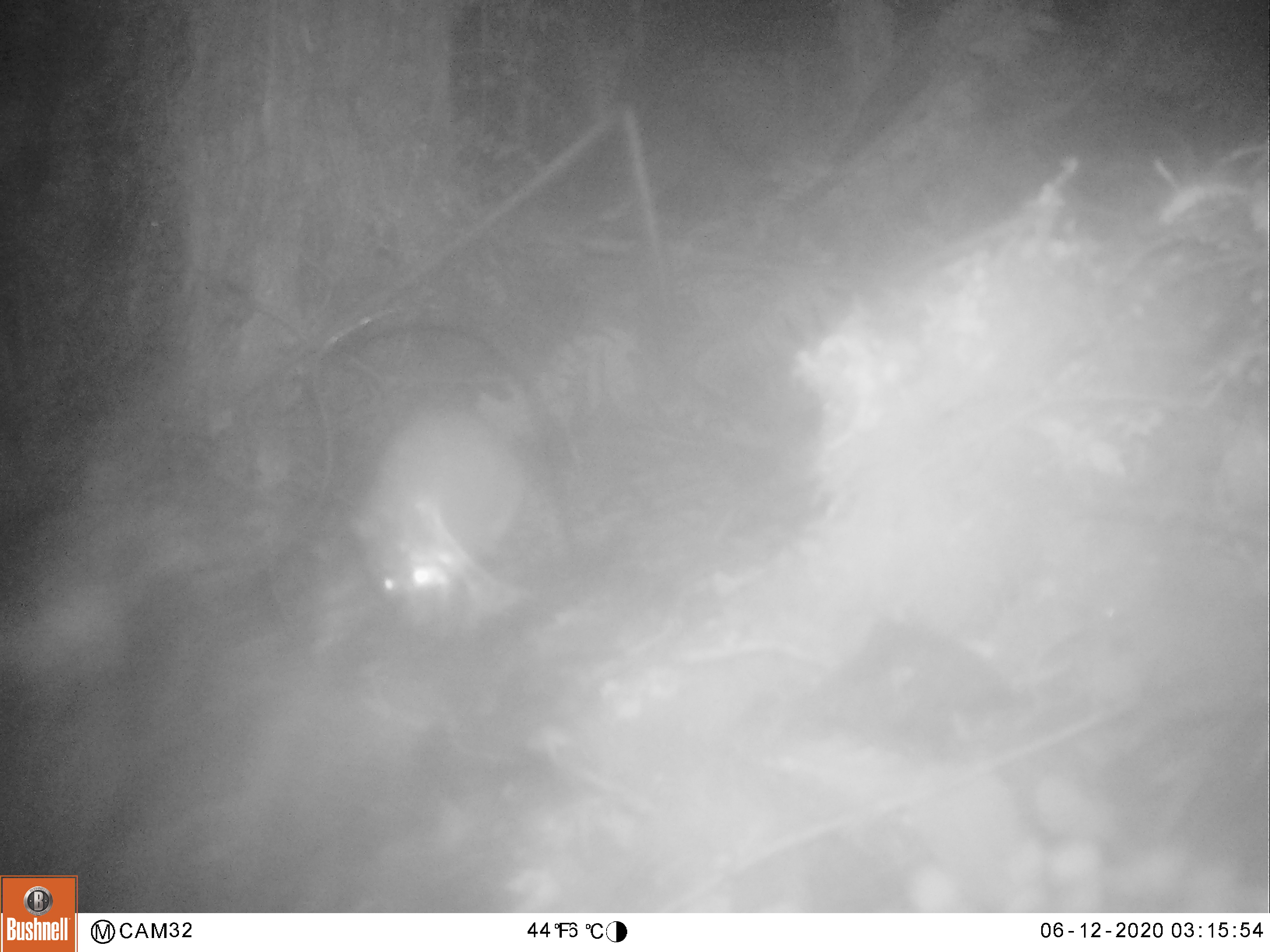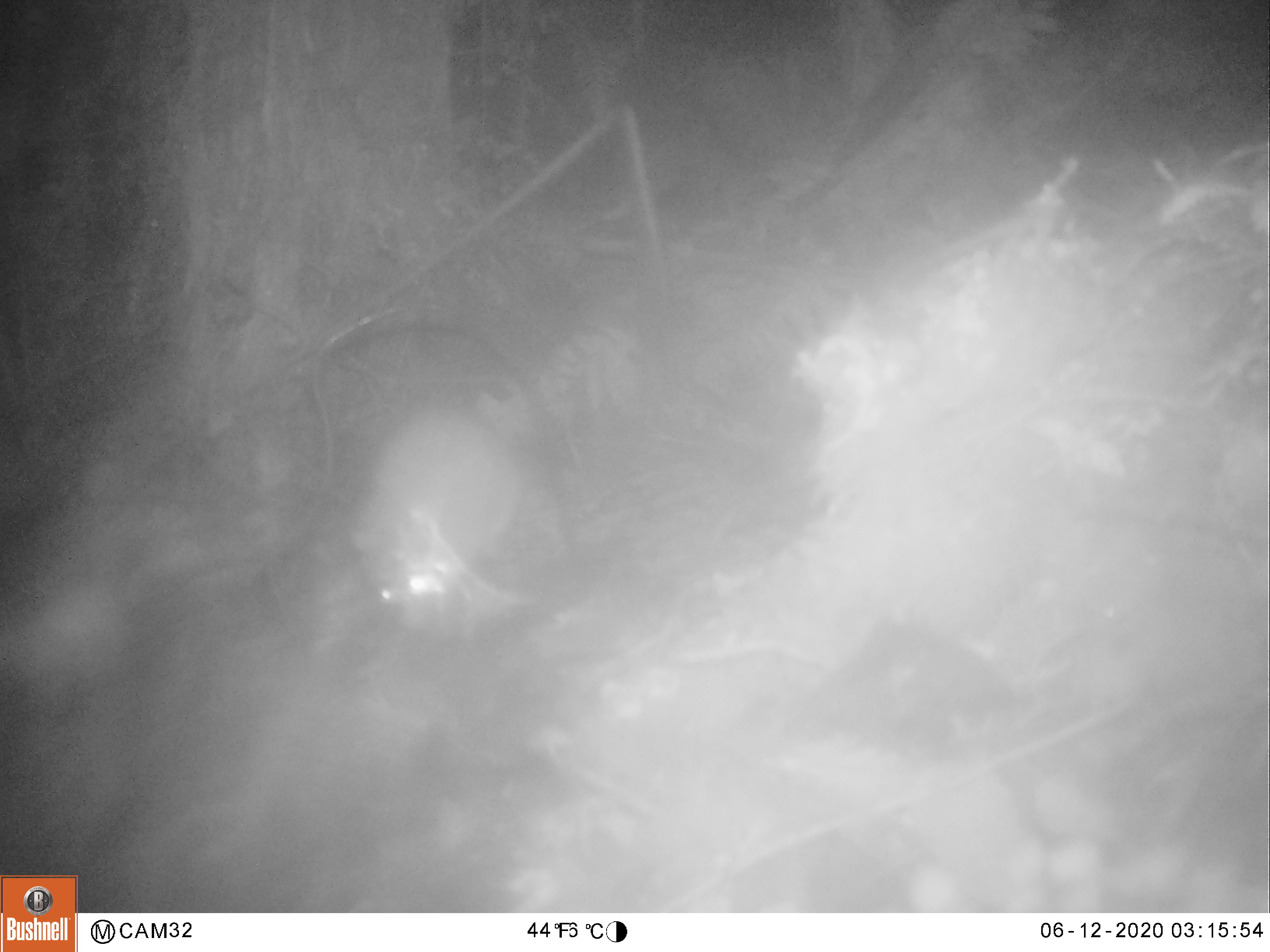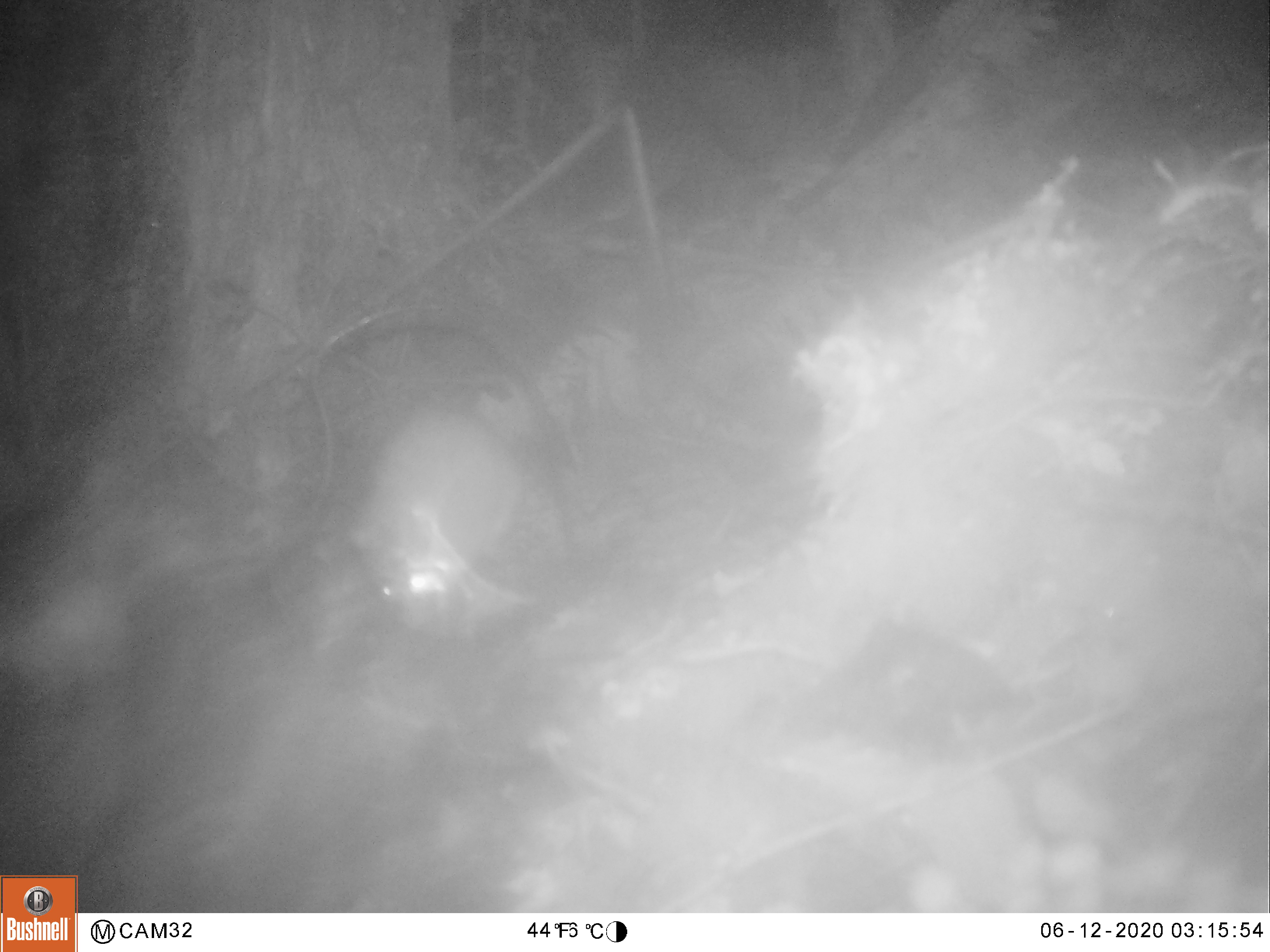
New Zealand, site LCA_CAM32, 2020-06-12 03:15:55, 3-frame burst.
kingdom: Animalia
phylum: Chordata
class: Mammalia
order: Rodentia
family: Muridae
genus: Rattus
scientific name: Rattus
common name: rat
Rat (Rattus).